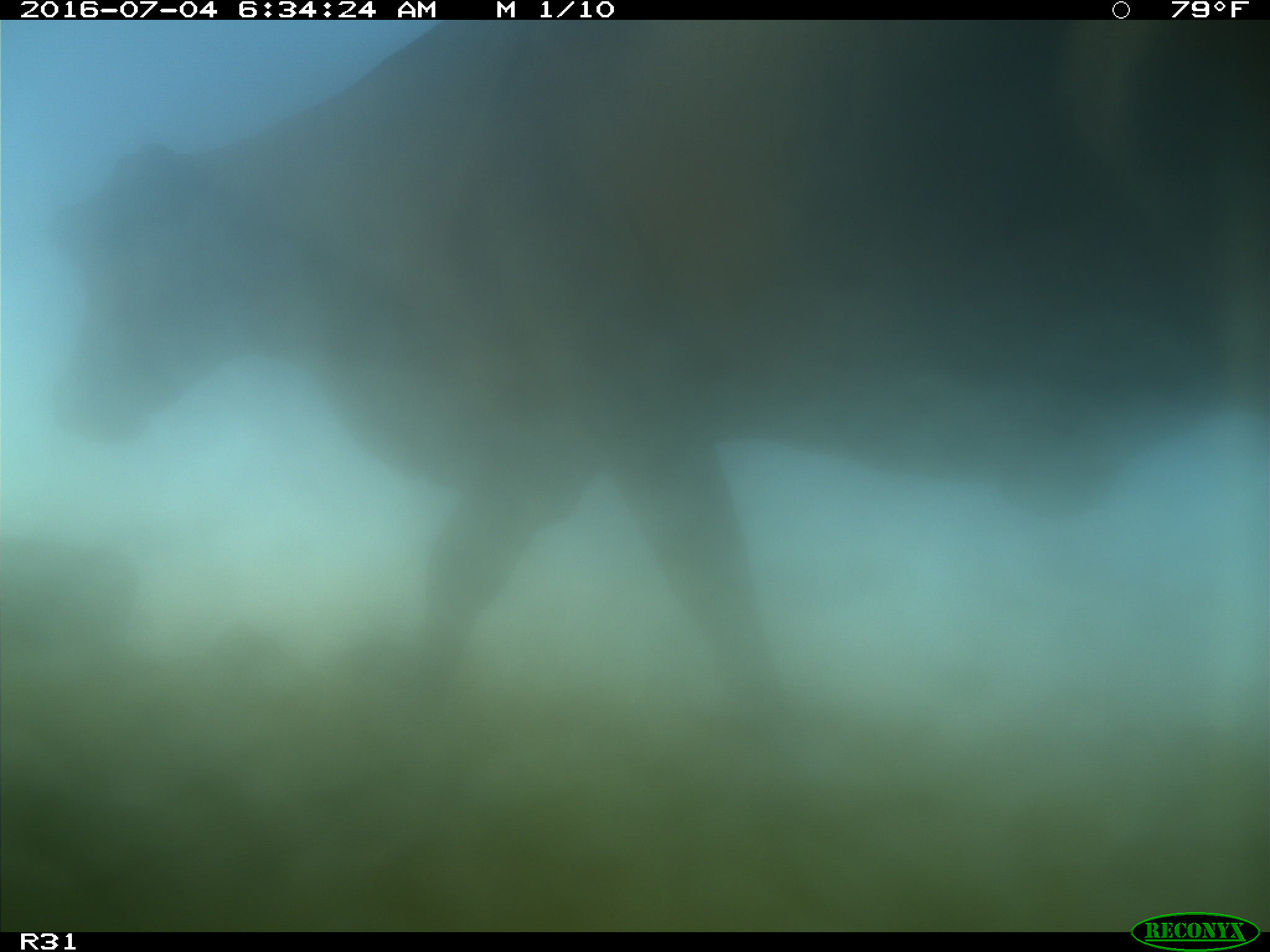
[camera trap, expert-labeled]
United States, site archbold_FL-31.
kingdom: Animalia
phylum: Chordata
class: Mammalia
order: Artiodactyla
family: Bovidae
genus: Bos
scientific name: Bos taurus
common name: domestic cow